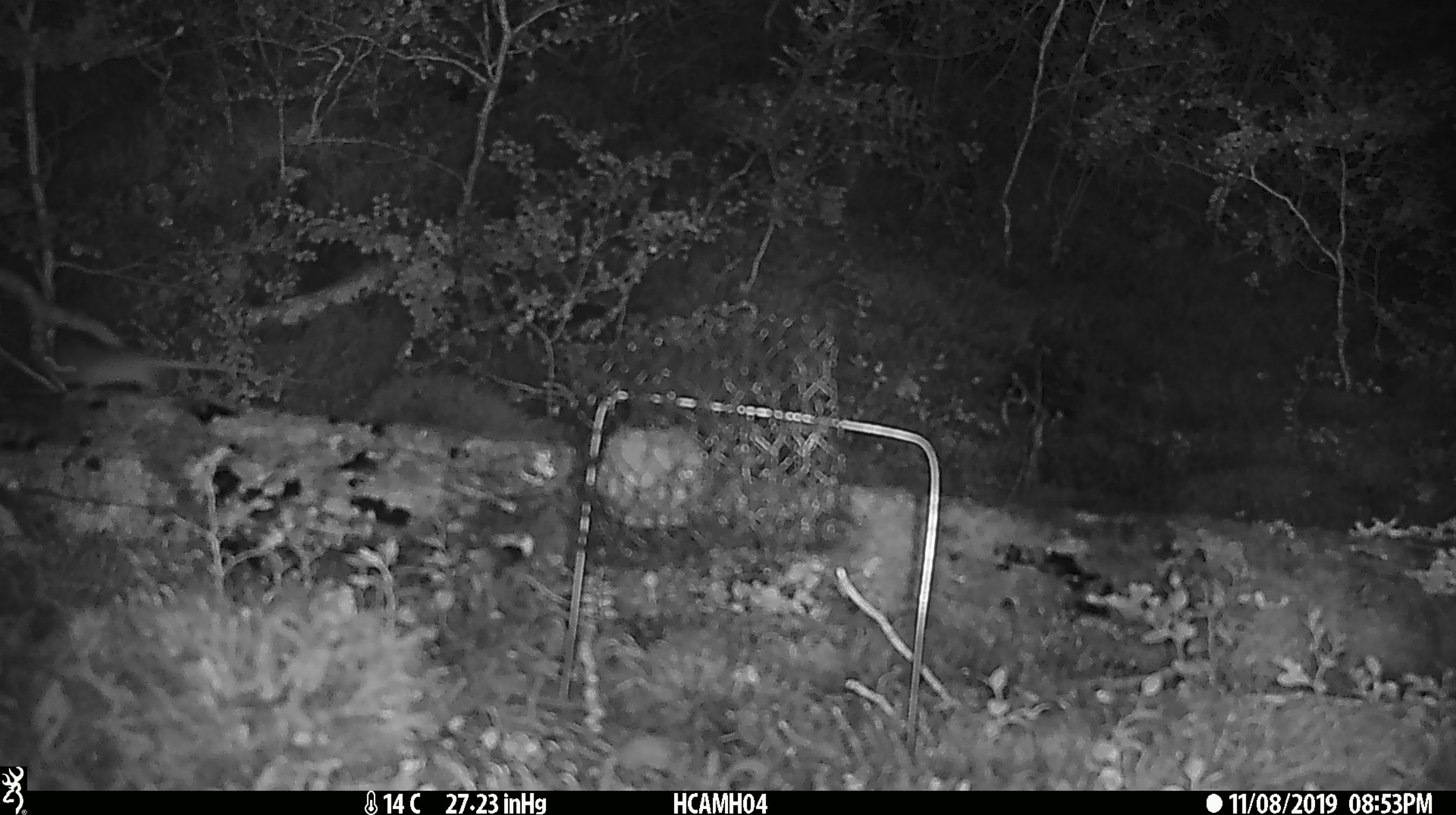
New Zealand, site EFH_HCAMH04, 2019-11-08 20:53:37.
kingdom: Animalia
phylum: Chordata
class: Mammalia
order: Rodentia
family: Muridae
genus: Mus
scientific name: Mus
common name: mouse